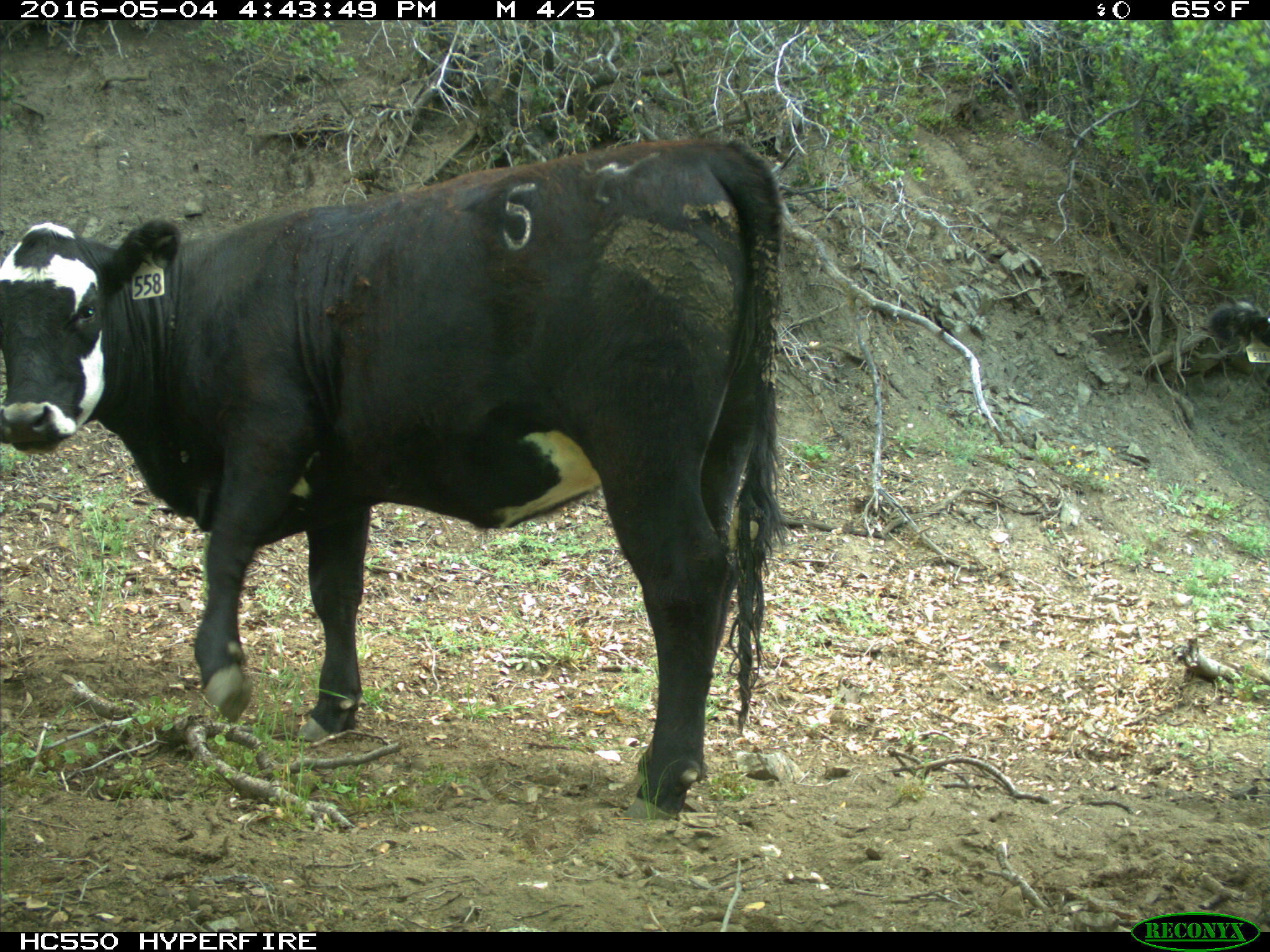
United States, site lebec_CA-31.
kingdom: Animalia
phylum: Chordata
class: Mammalia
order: Artiodactyla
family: Bovidae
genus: Bos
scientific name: Bos taurus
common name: domestic cow